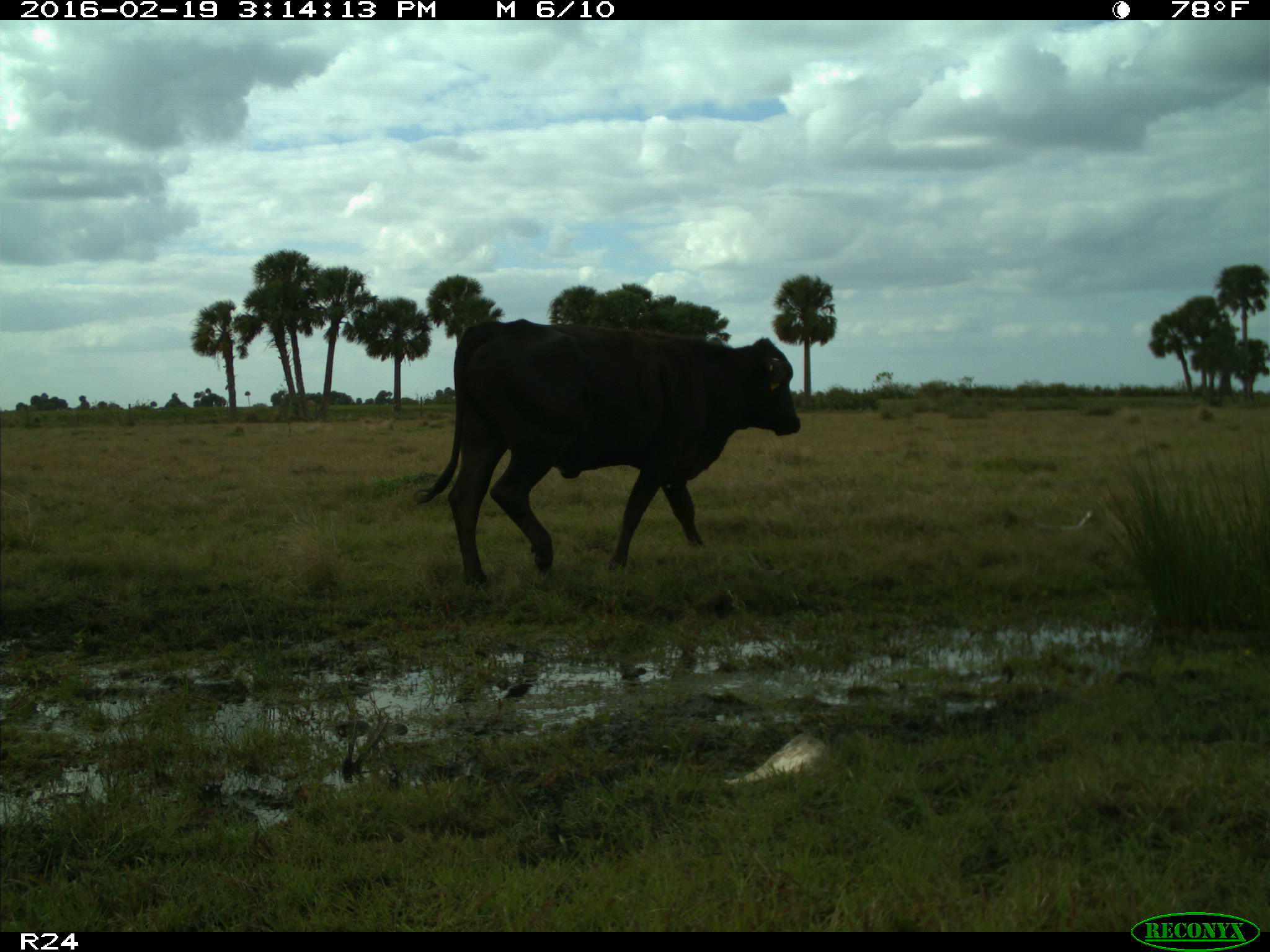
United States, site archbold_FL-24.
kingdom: Animalia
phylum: Chordata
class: Mammalia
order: Artiodactyla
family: Bovidae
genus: Bos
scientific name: Bos taurus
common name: domestic cow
Bos taurus (domestic cow).